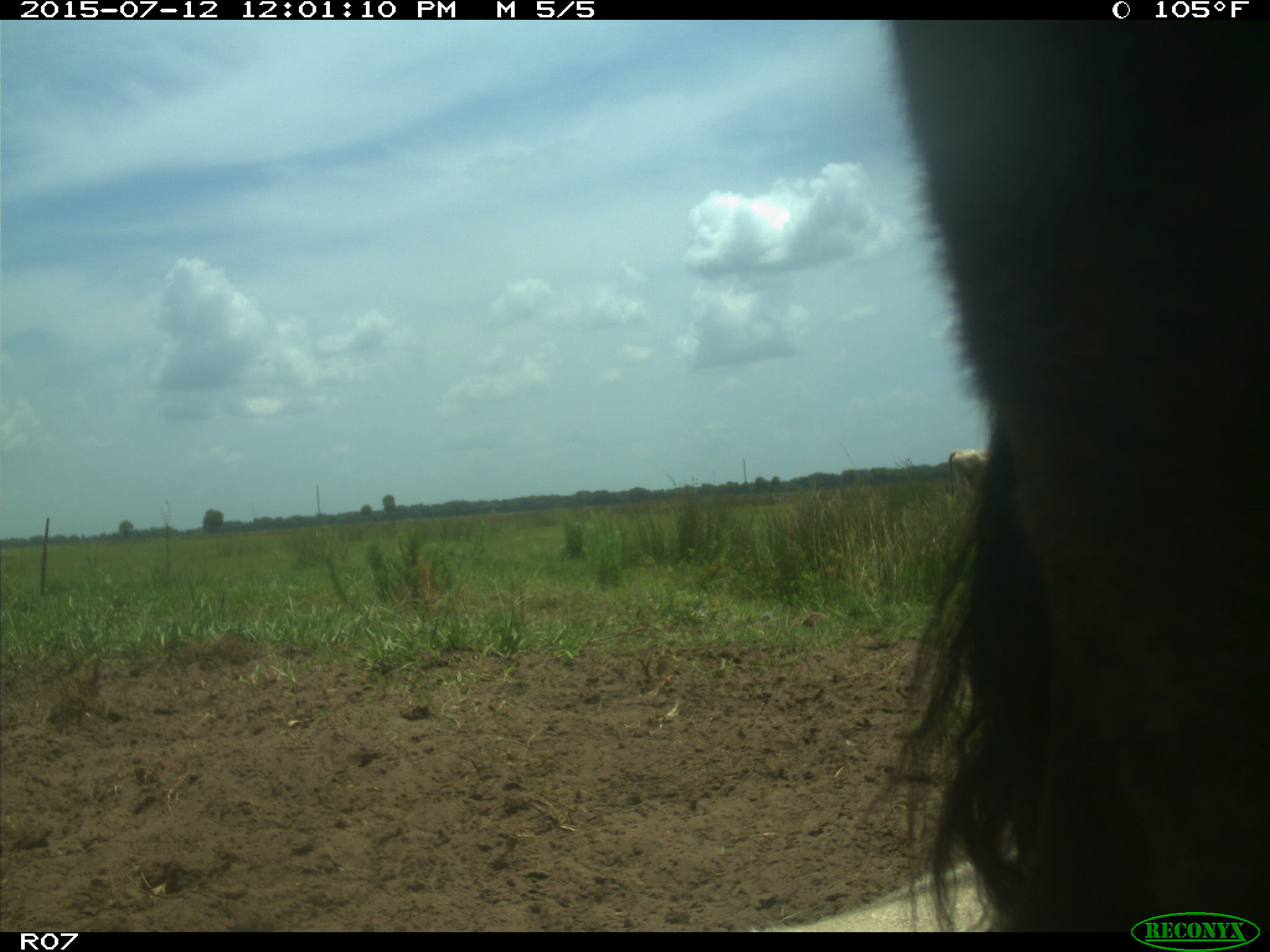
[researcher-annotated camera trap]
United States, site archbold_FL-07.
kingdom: Animalia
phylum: Chordata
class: Mammalia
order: Artiodactyla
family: Bovidae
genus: Bos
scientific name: Bos taurus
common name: domestic cow